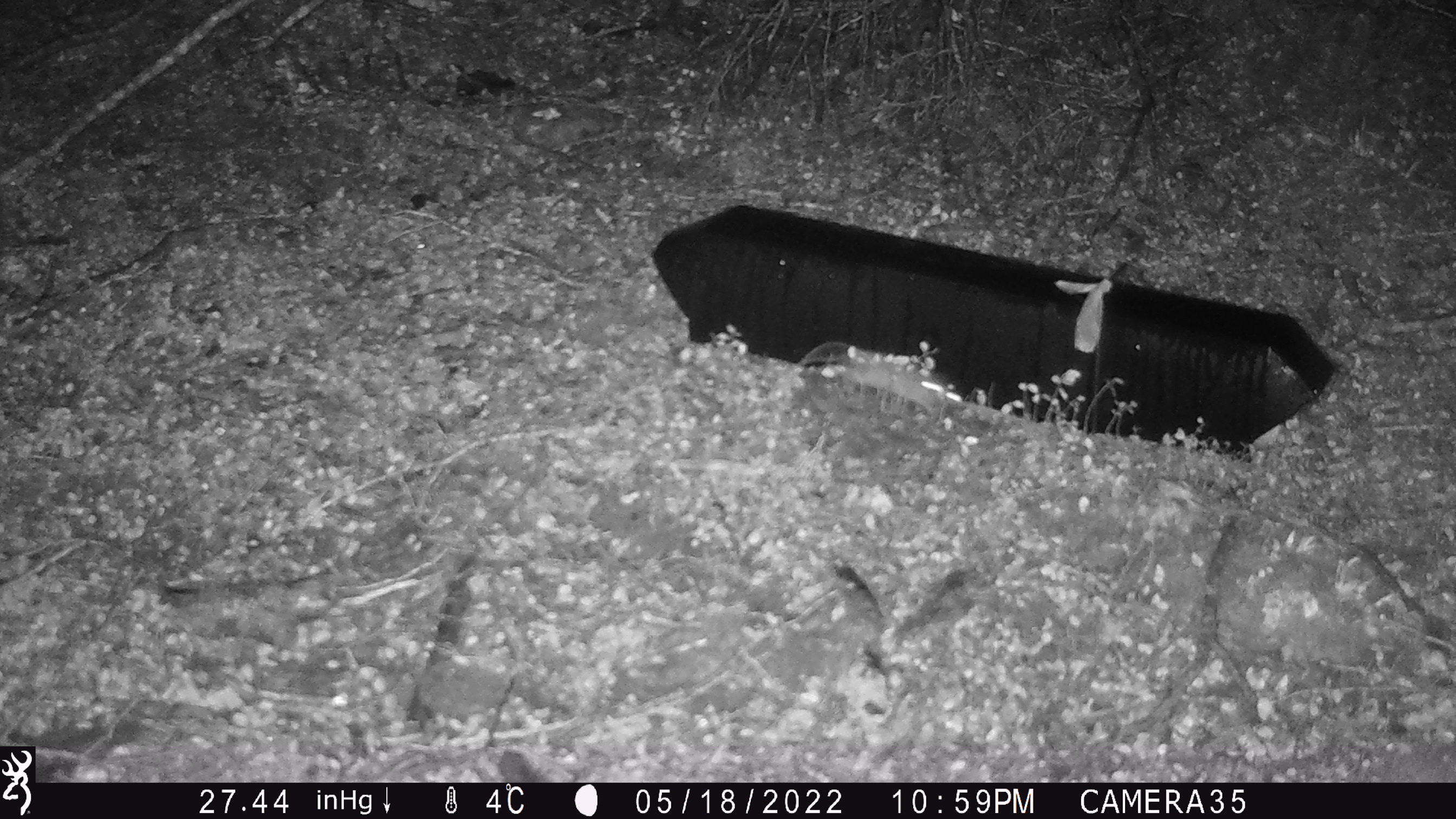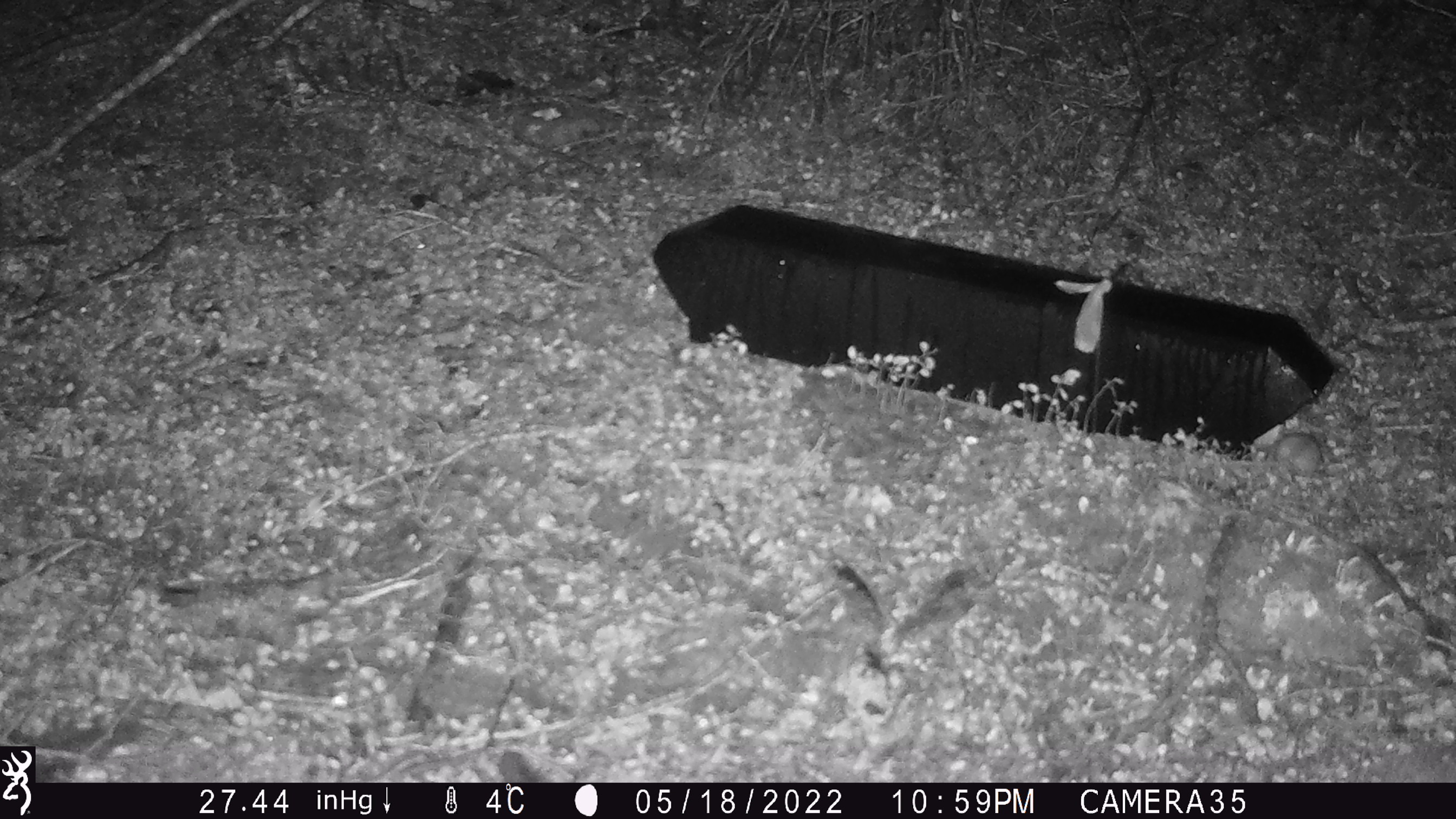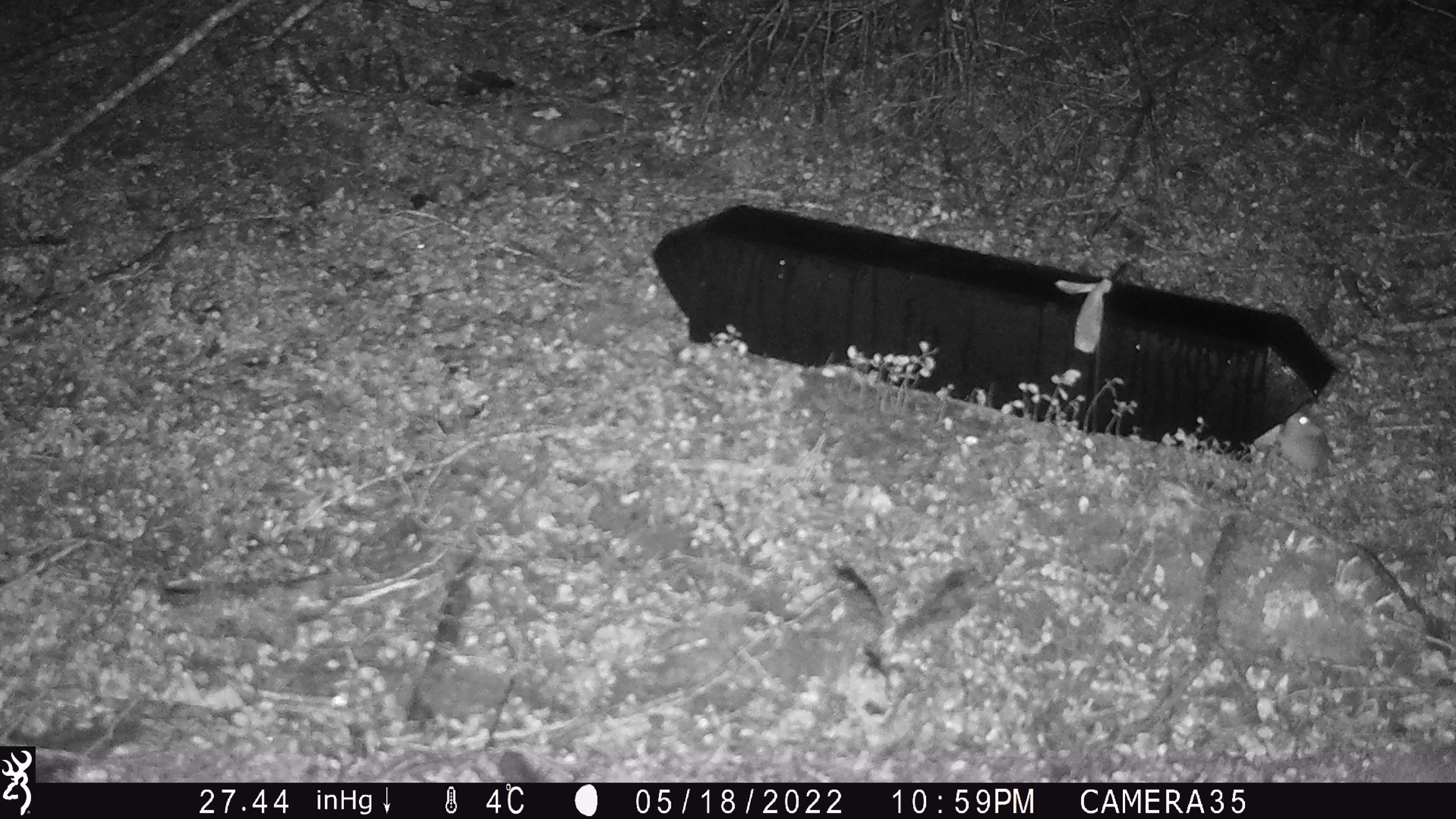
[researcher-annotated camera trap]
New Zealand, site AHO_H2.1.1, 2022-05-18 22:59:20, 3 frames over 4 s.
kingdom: Animalia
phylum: Chordata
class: Mammalia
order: Rodentia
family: Muridae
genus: Mus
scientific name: Mus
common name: mouse